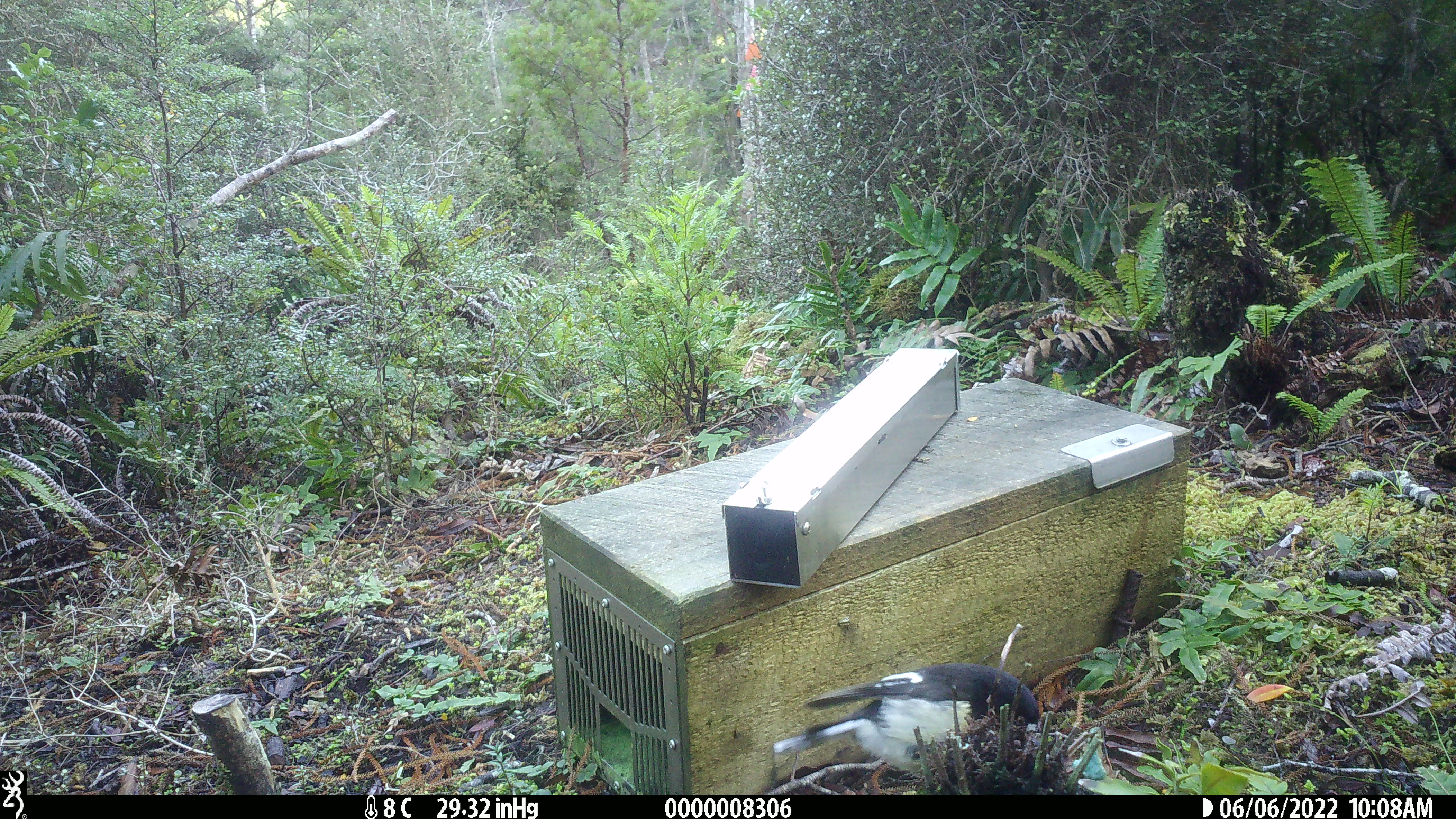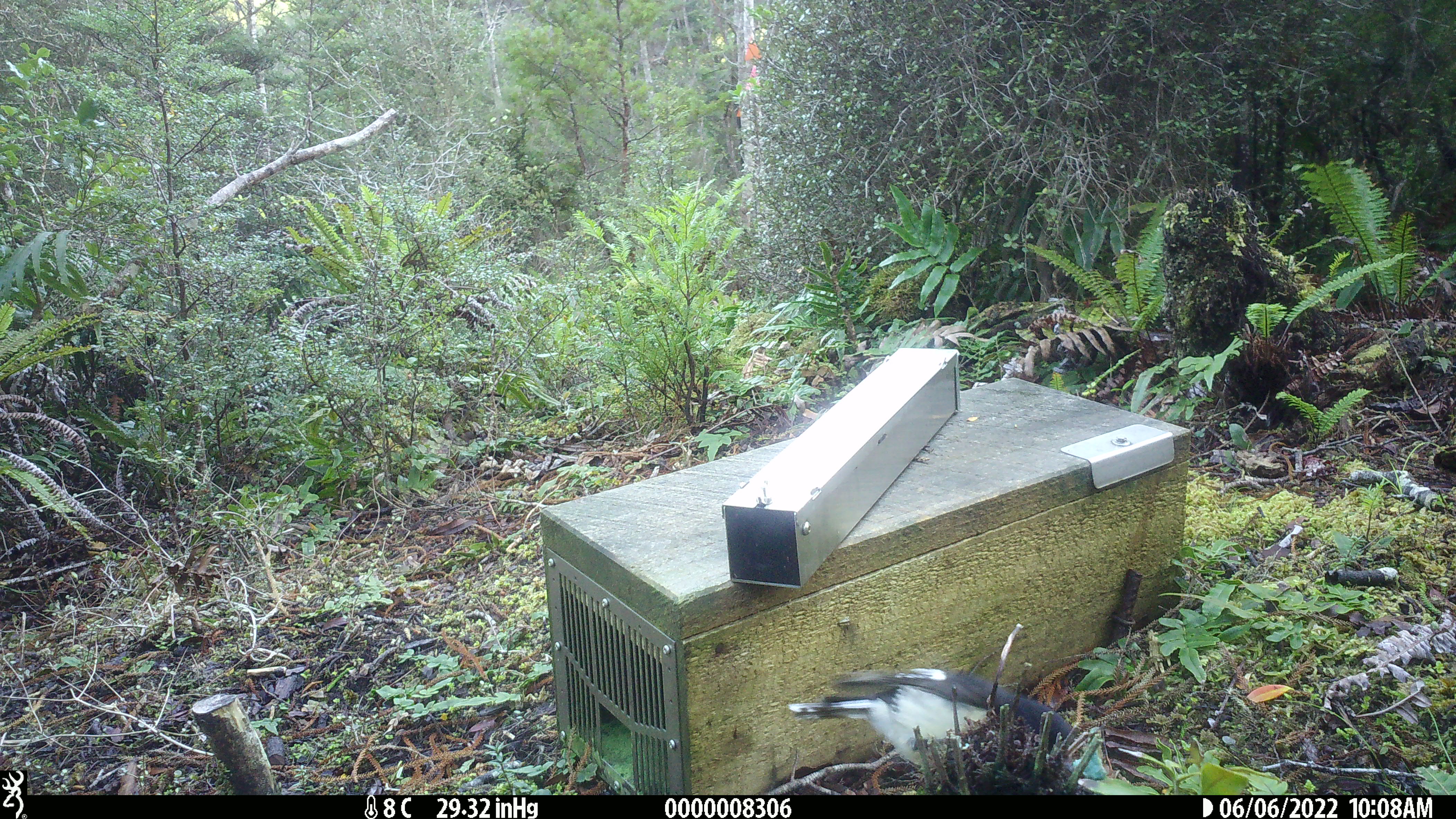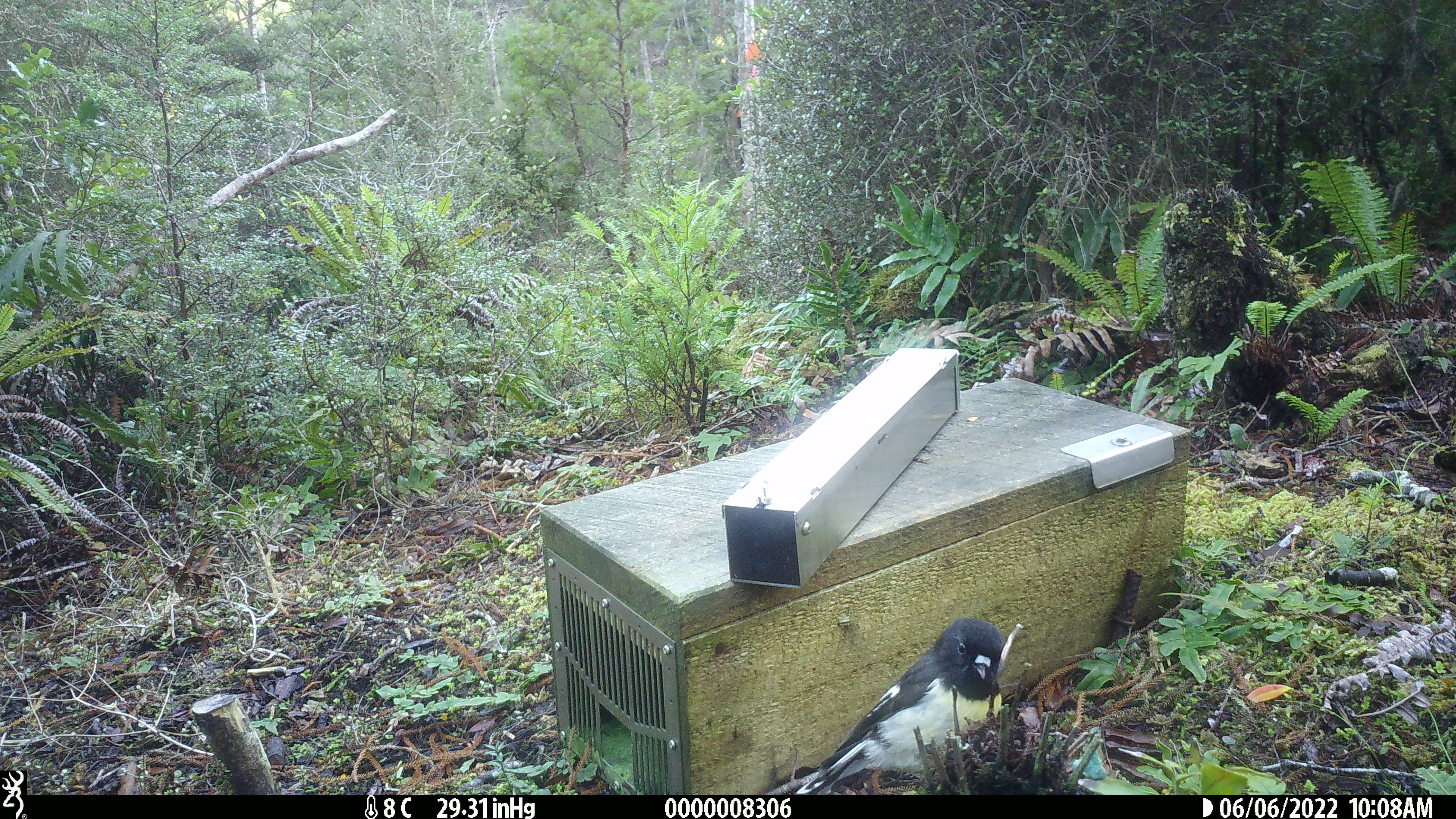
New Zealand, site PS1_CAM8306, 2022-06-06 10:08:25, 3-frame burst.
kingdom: Animalia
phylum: Chordata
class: Aves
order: Passeriformes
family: Petroicidae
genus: Petroica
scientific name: Petroica macrocephala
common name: tomtit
Tomtit (Petroica macrocephala).